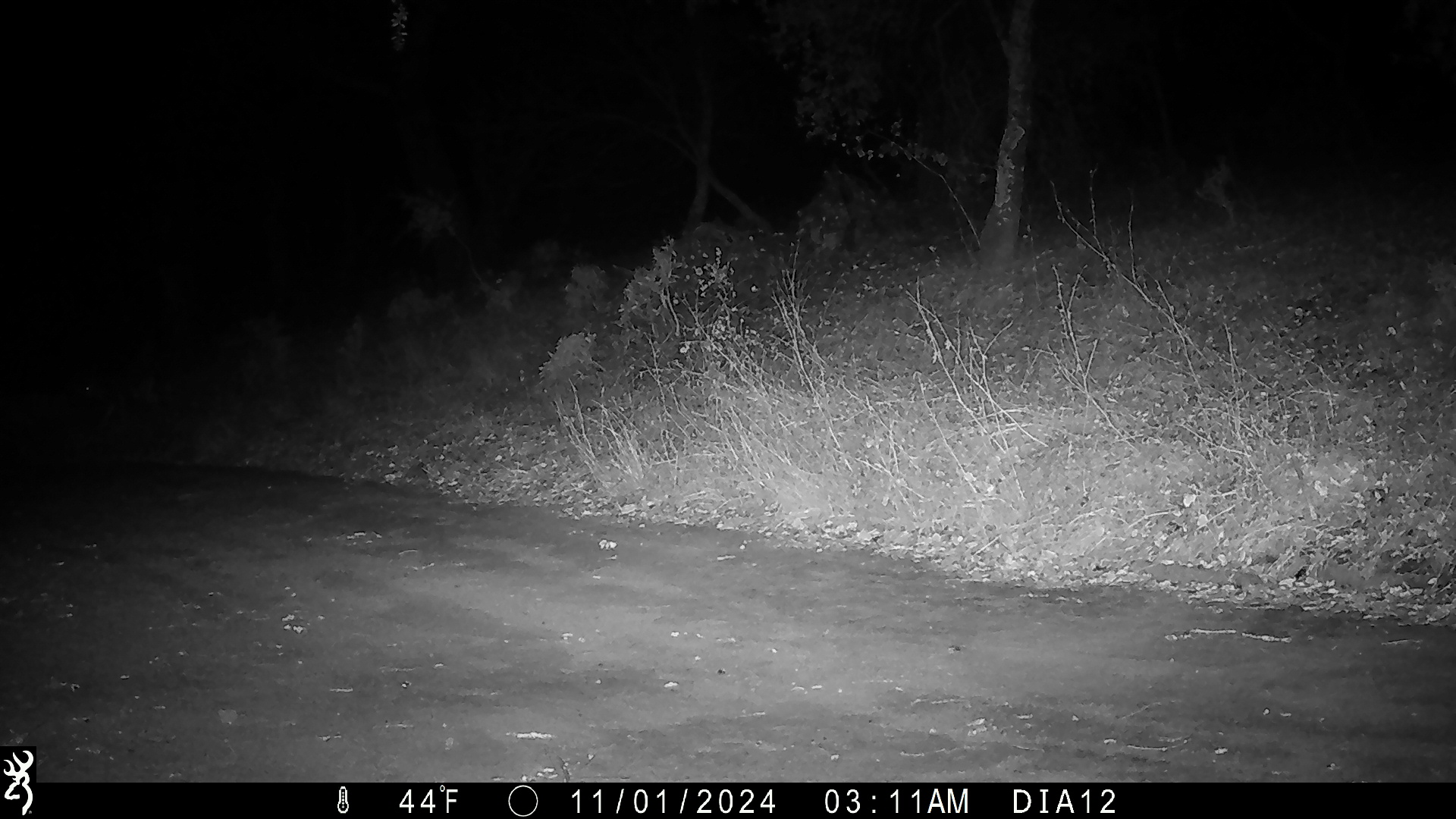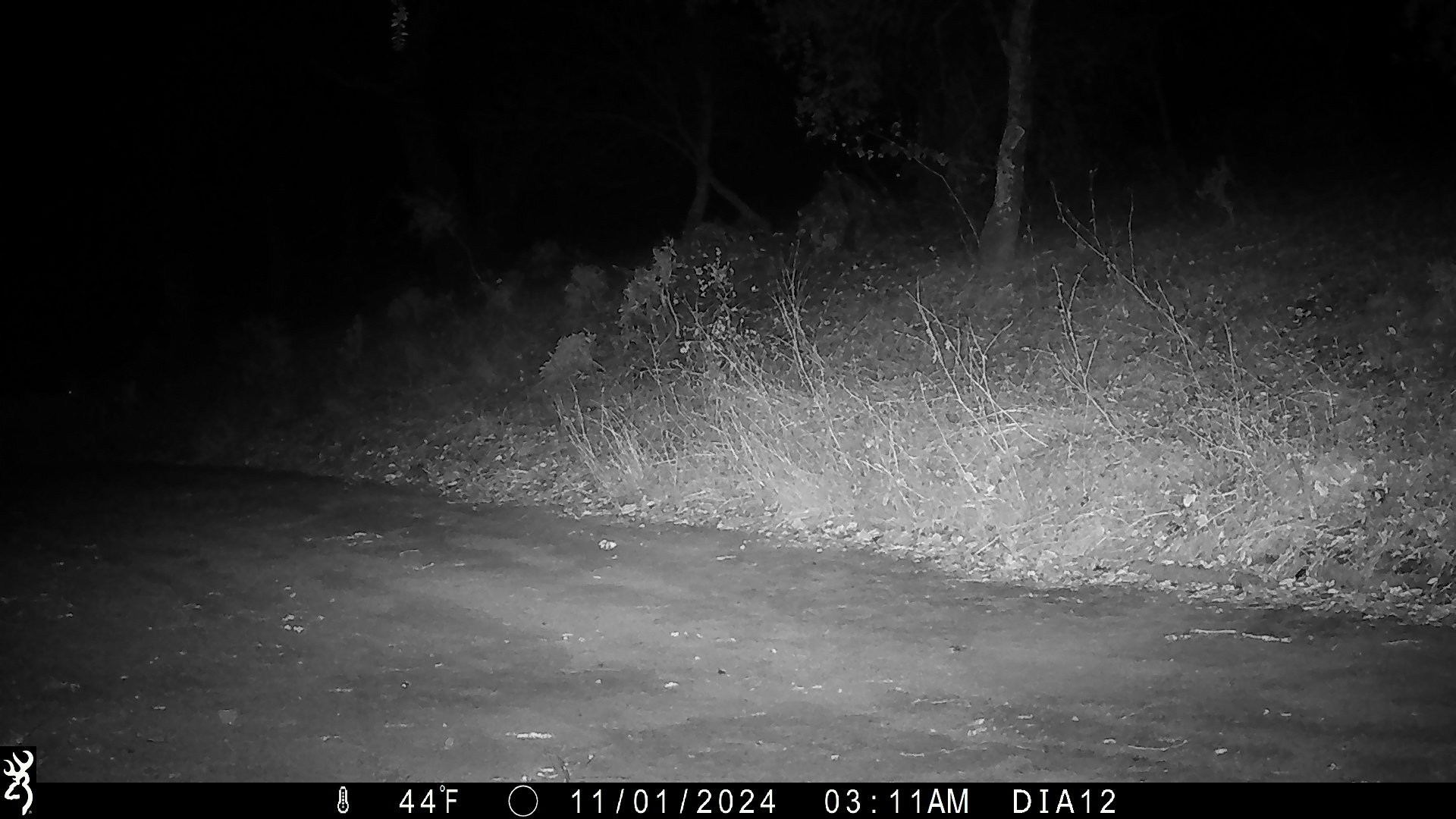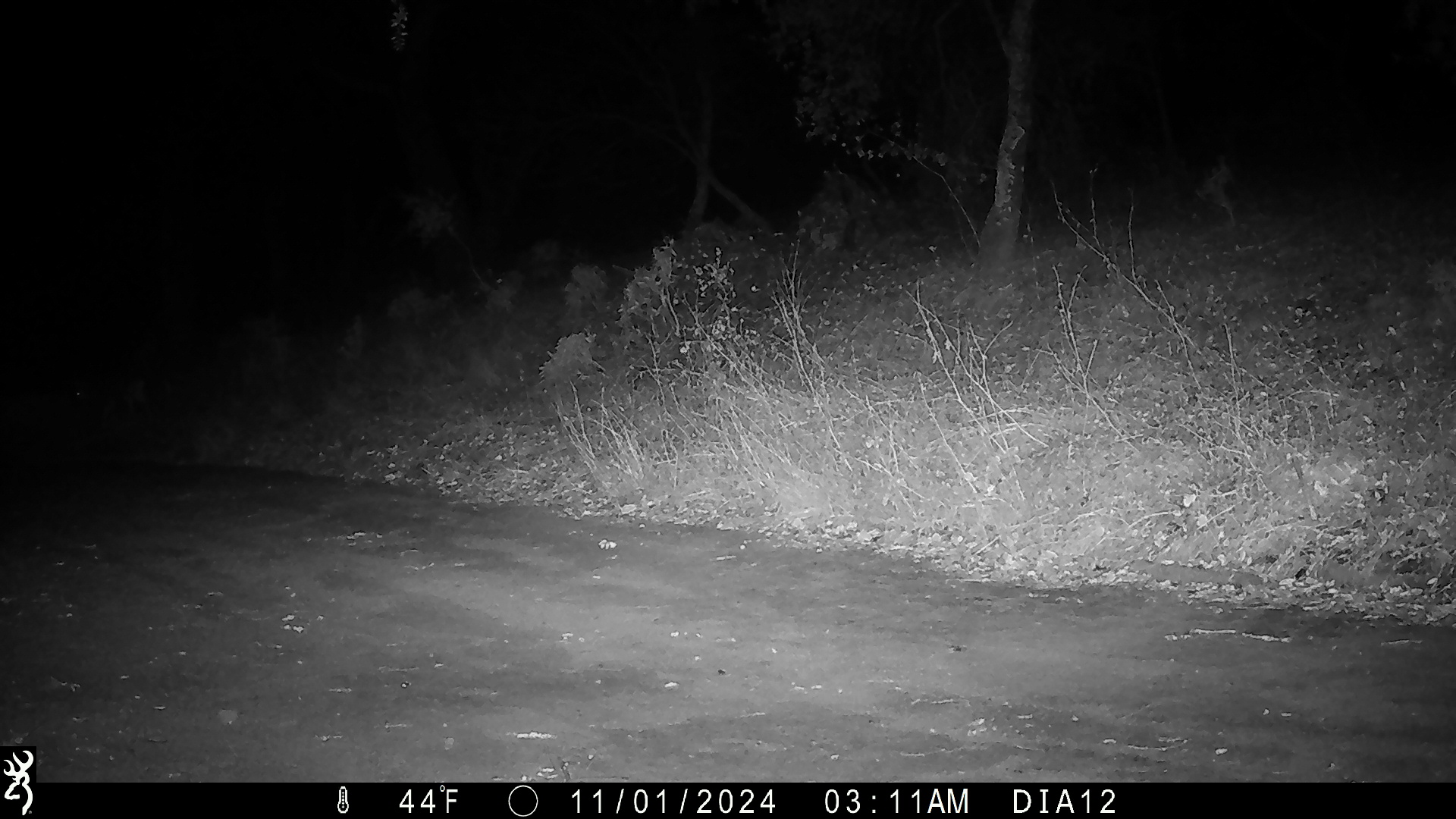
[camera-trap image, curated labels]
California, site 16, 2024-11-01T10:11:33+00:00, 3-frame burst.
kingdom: Animalia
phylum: Chordata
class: Mammalia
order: Artiodactyla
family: Cervidae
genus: Odocoileus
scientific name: Odocoileus hemionus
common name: mule deer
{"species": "mule deer (Odocoileus hemionus)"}